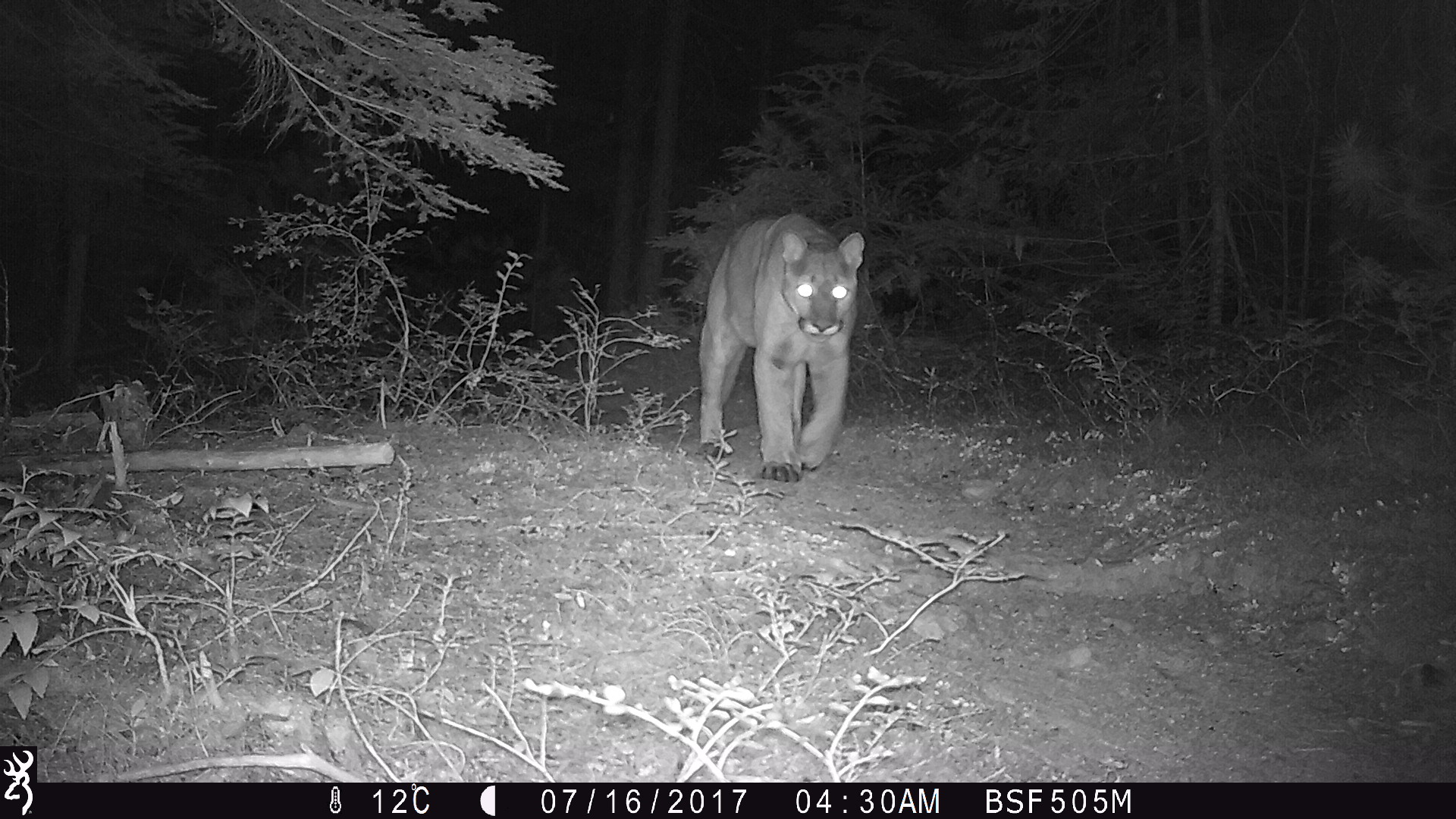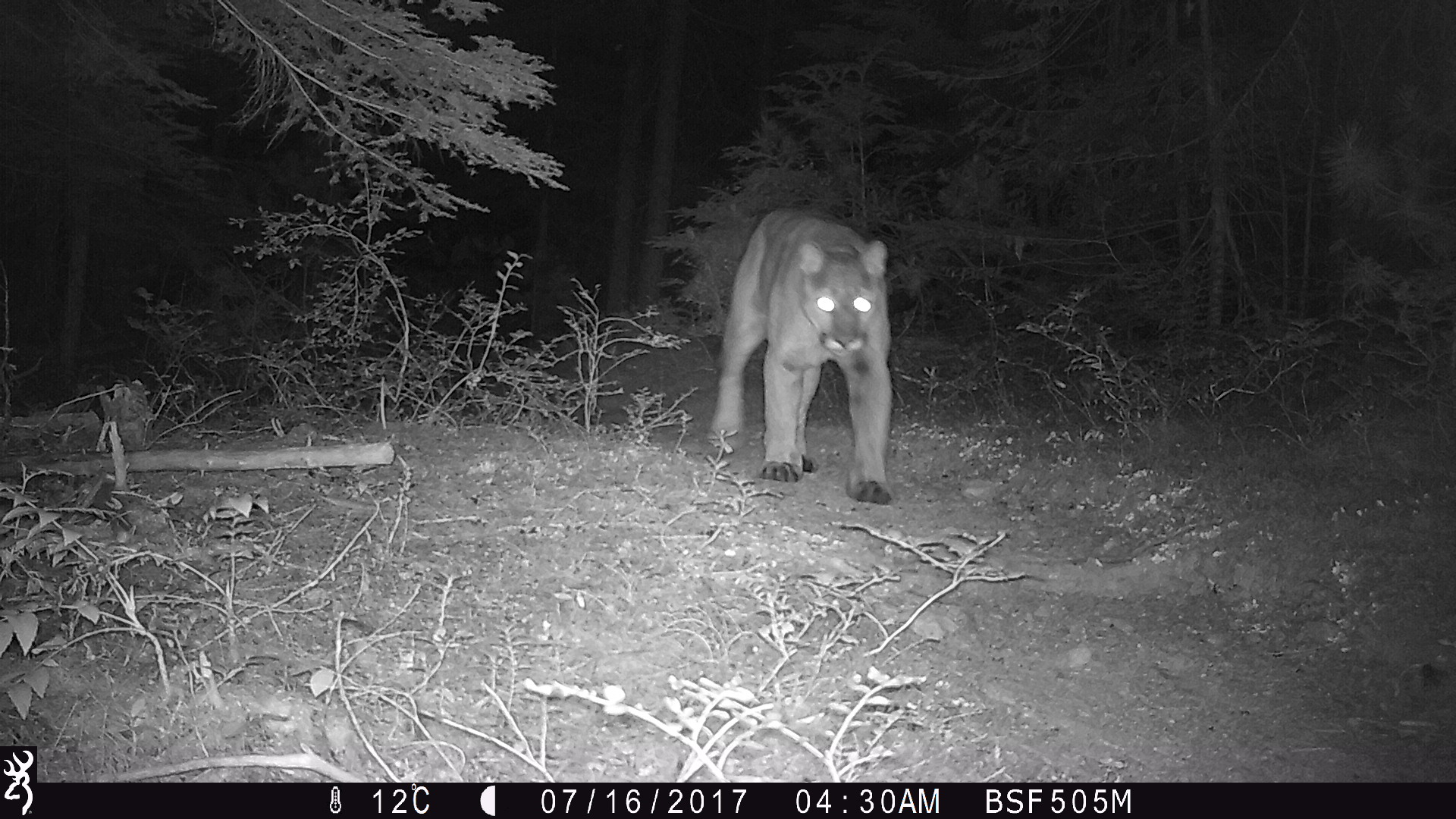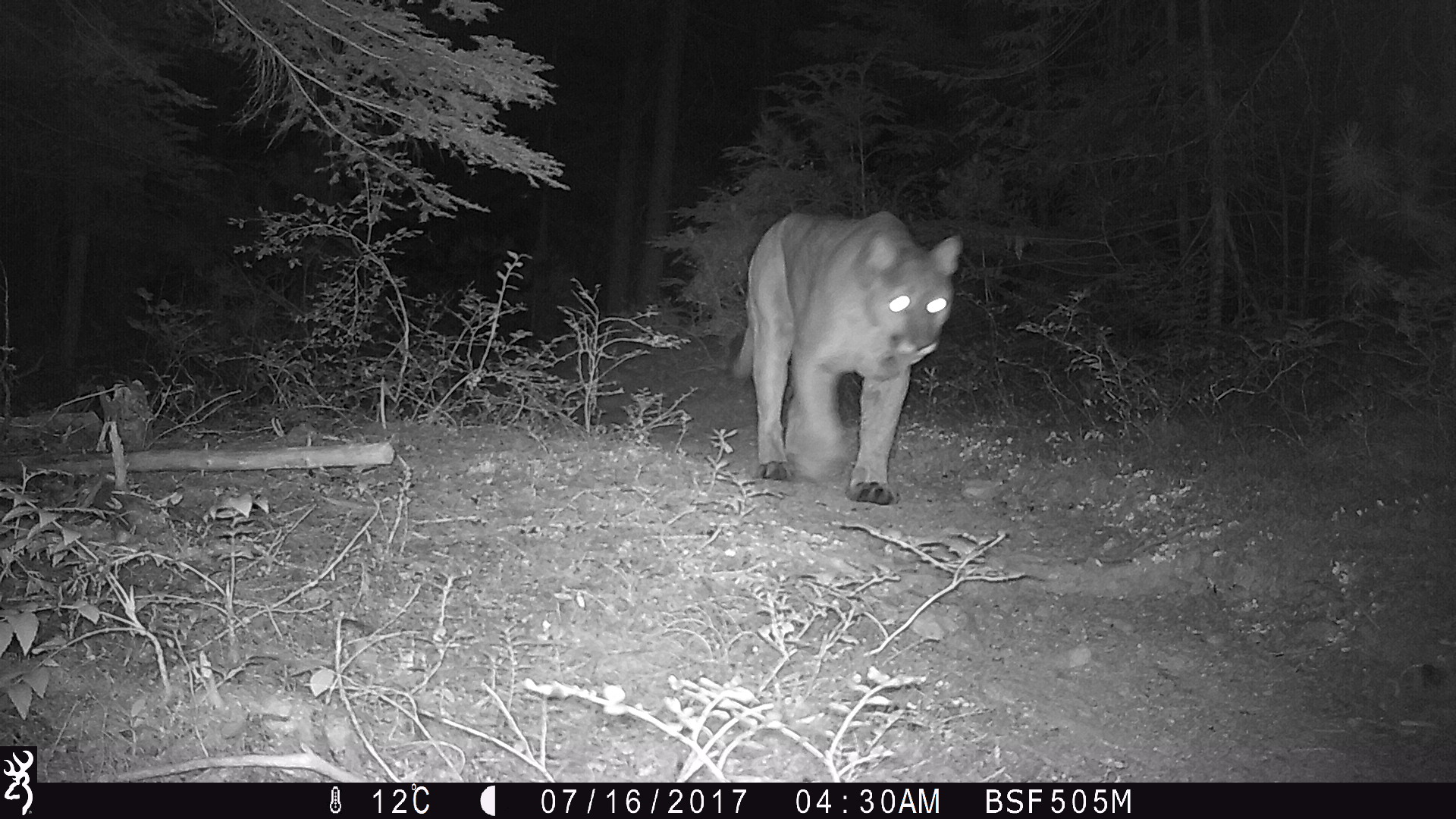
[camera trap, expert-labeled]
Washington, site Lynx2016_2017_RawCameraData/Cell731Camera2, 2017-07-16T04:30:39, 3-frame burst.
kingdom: Animalia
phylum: Chordata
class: Mammalia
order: Carnivora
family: Felidae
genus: Puma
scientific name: Puma concolor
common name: mountain lion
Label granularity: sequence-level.